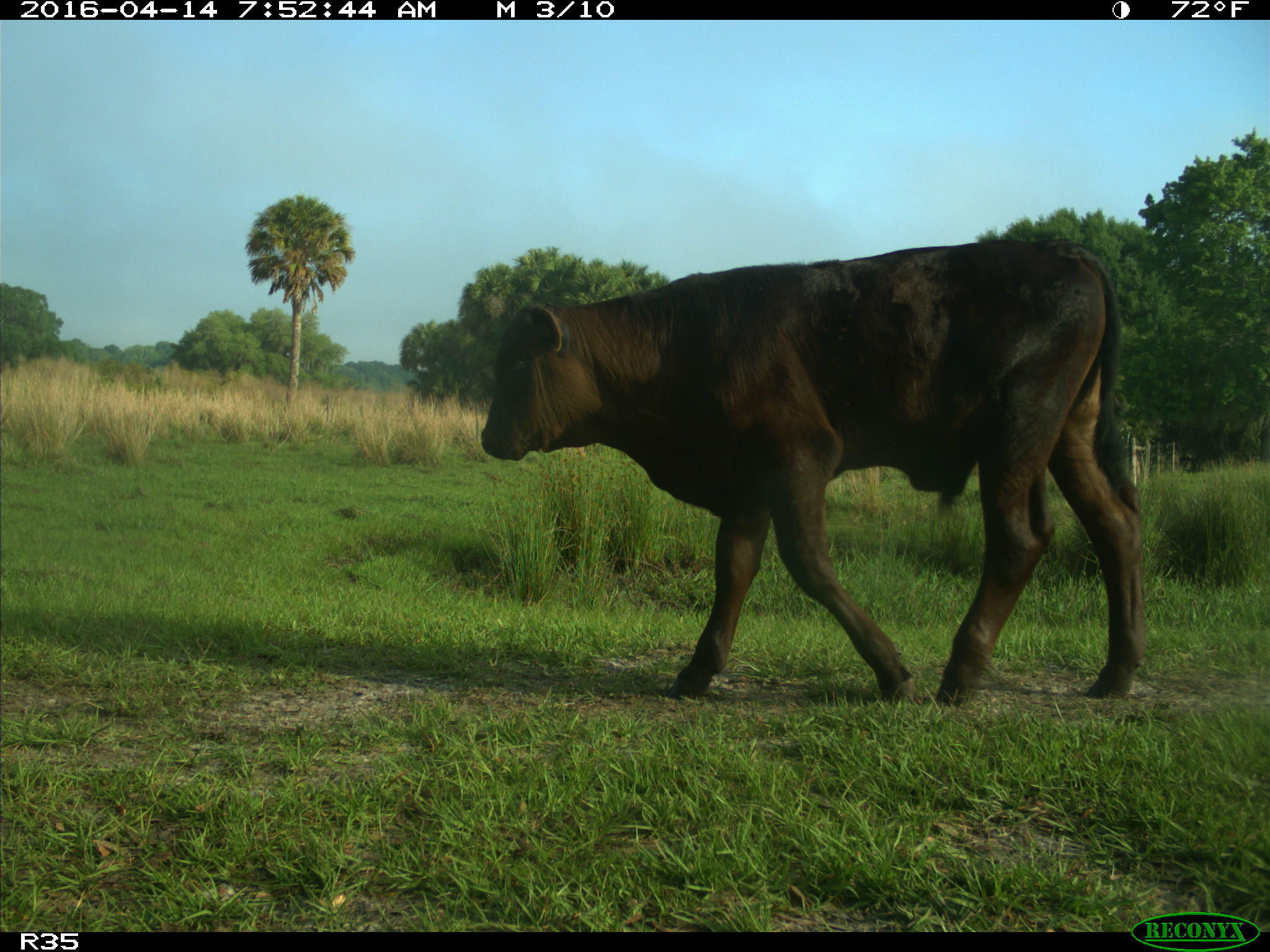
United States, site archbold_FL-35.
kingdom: Animalia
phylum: Chordata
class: Mammalia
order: Artiodactyla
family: Bovidae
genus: Bos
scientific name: Bos taurus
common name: domestic cow